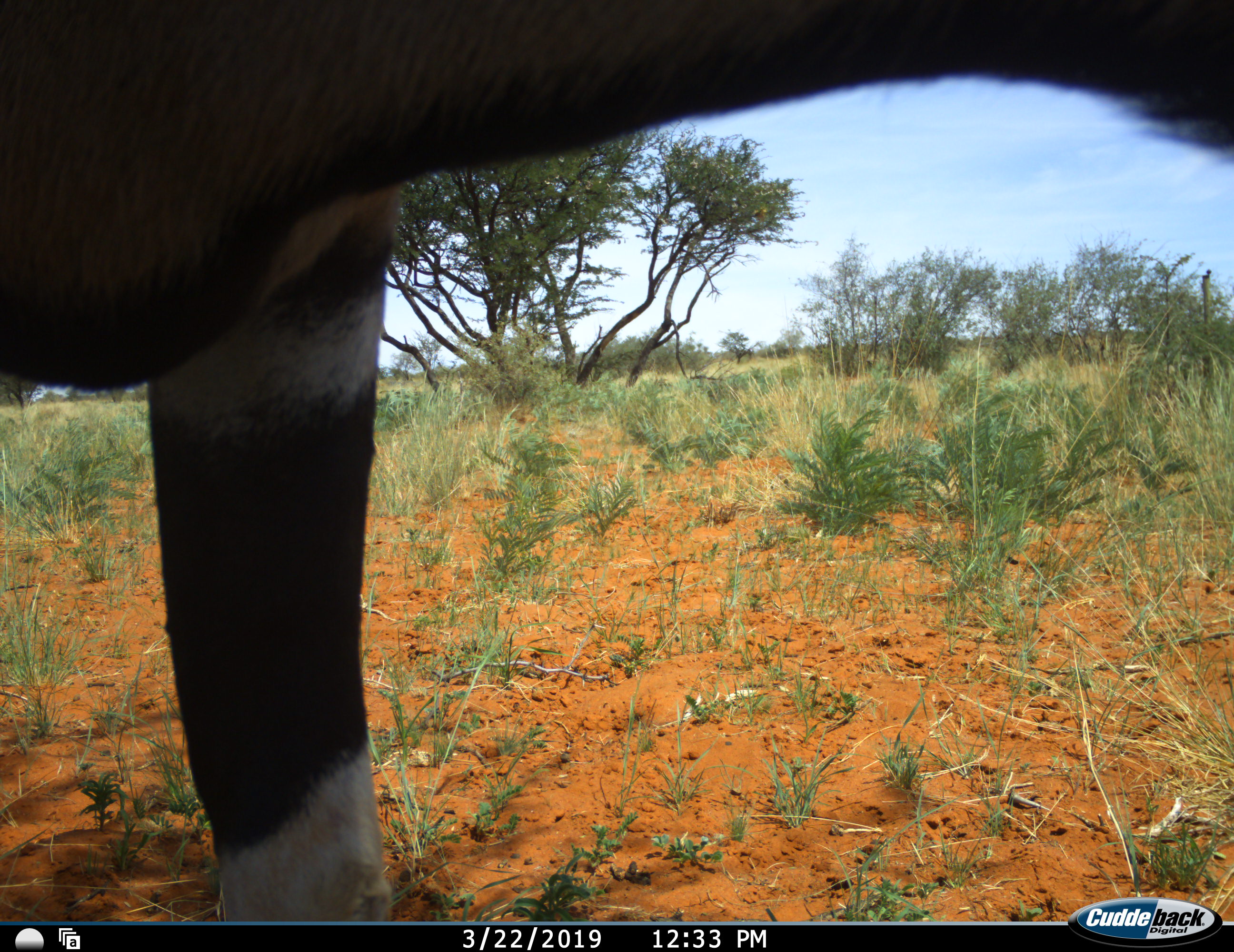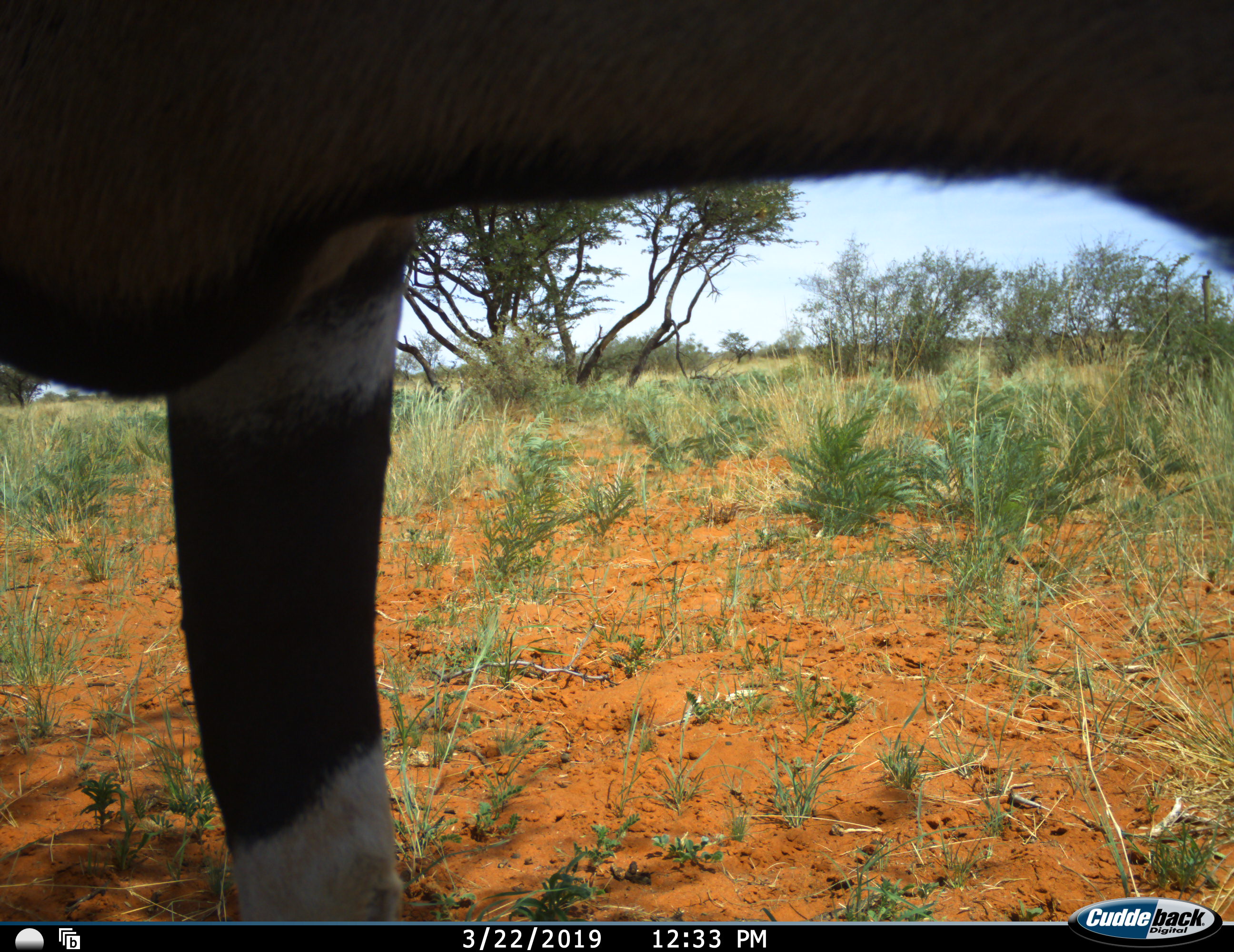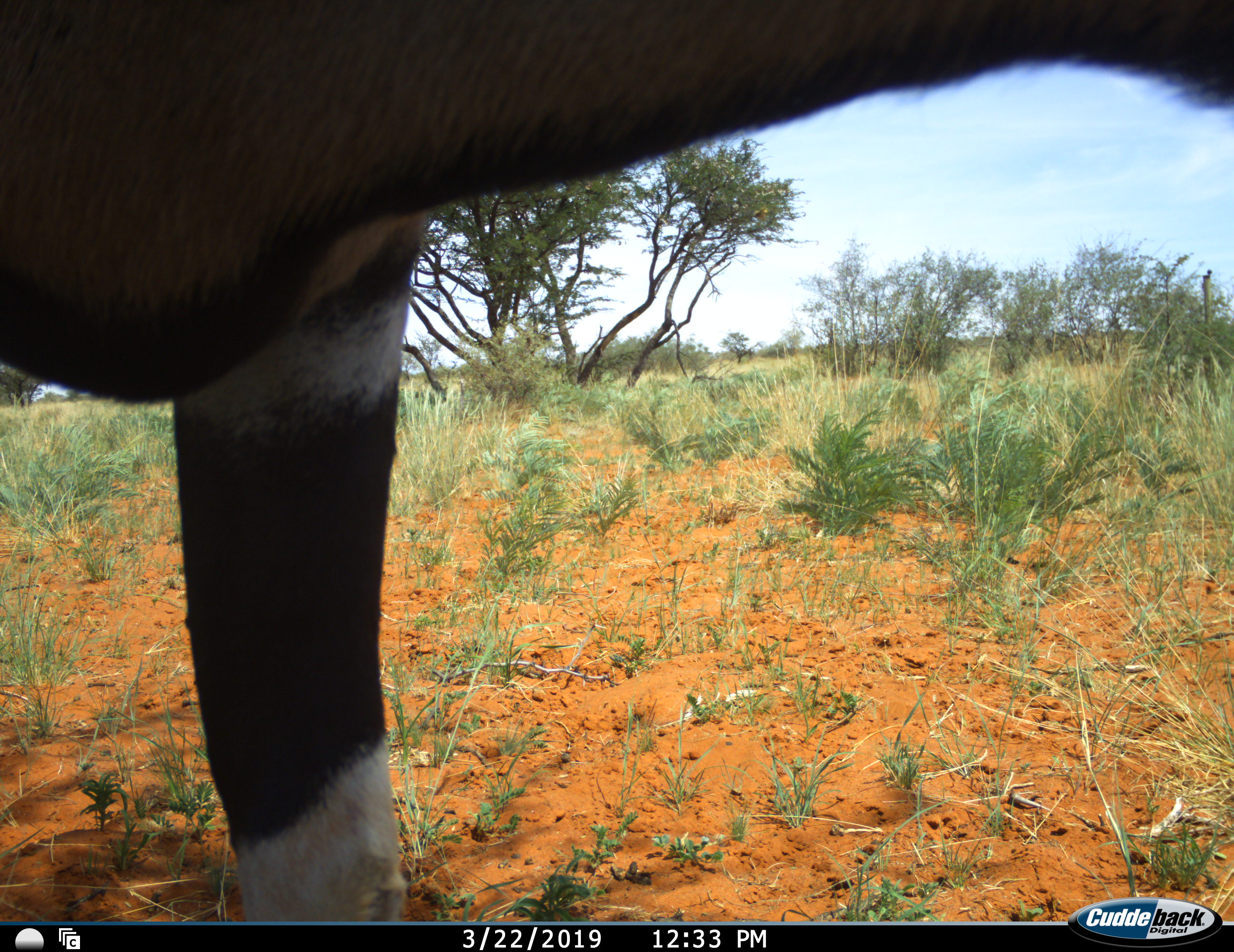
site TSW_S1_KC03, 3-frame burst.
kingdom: Animalia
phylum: Chordata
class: Mammalia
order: Artiodactyla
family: Bovidae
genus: Oryx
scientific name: Oryx gazella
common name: gemsbok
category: oryx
Oryx (gemsbok) (Oryx gazella), count 1. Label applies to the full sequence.